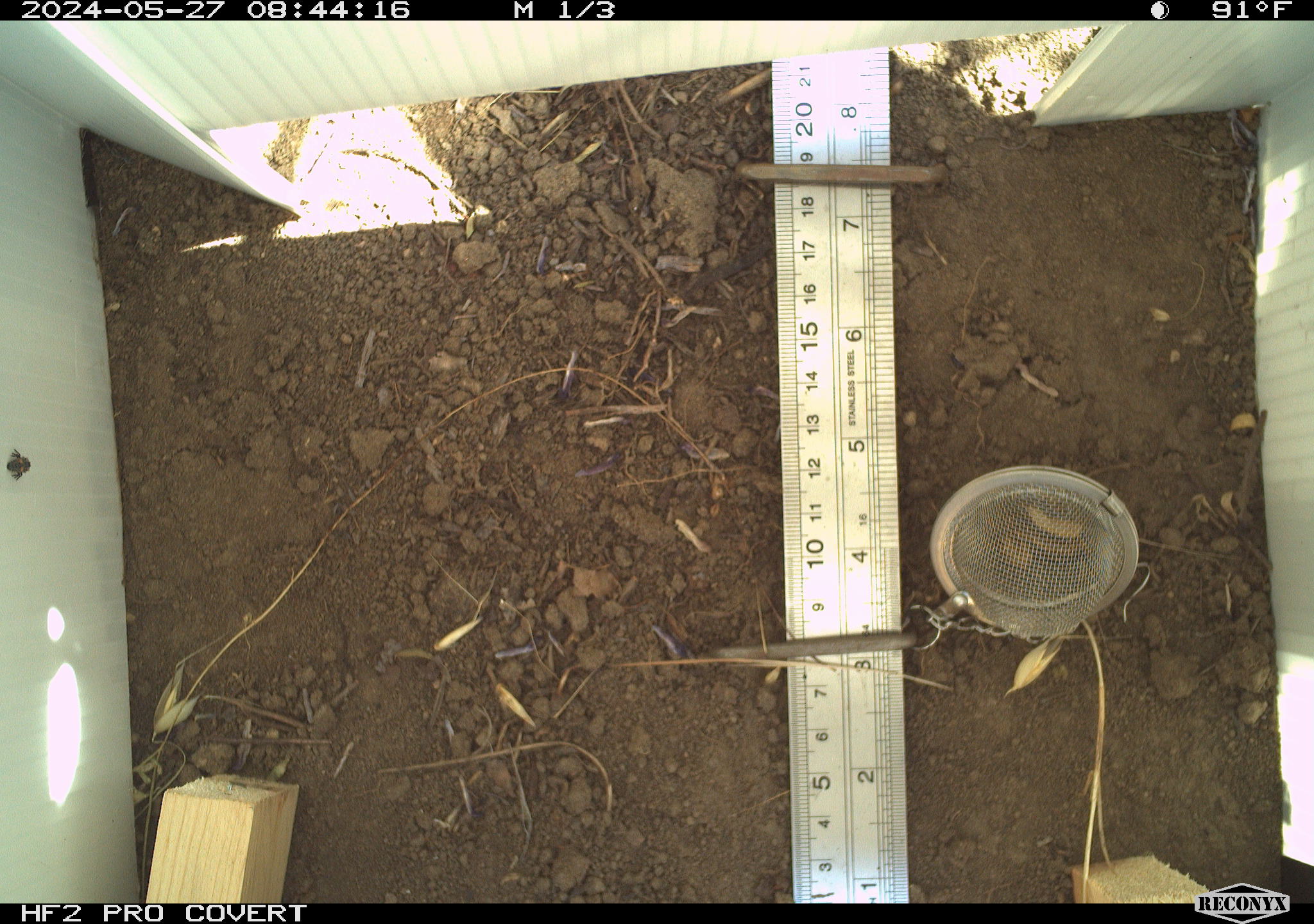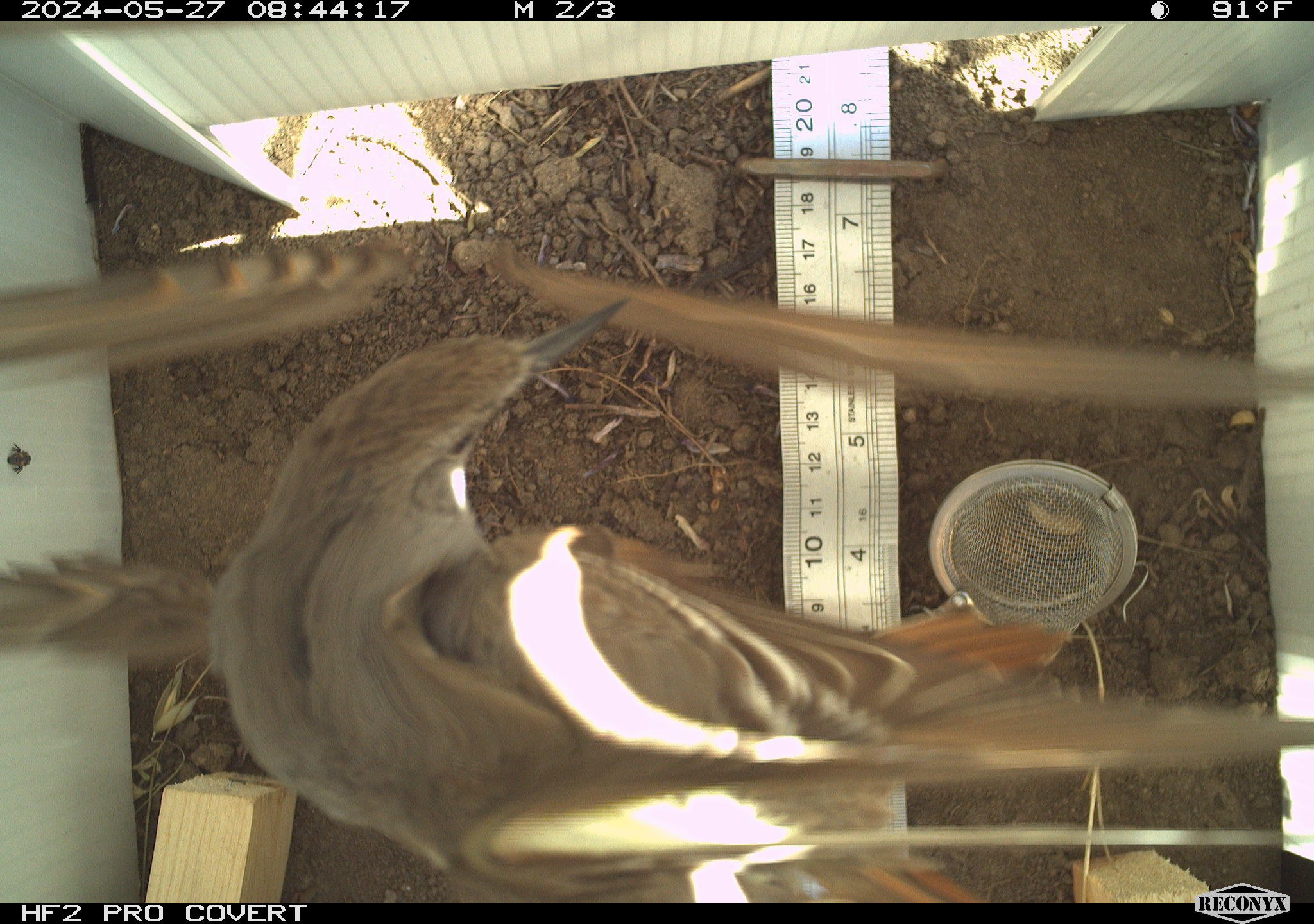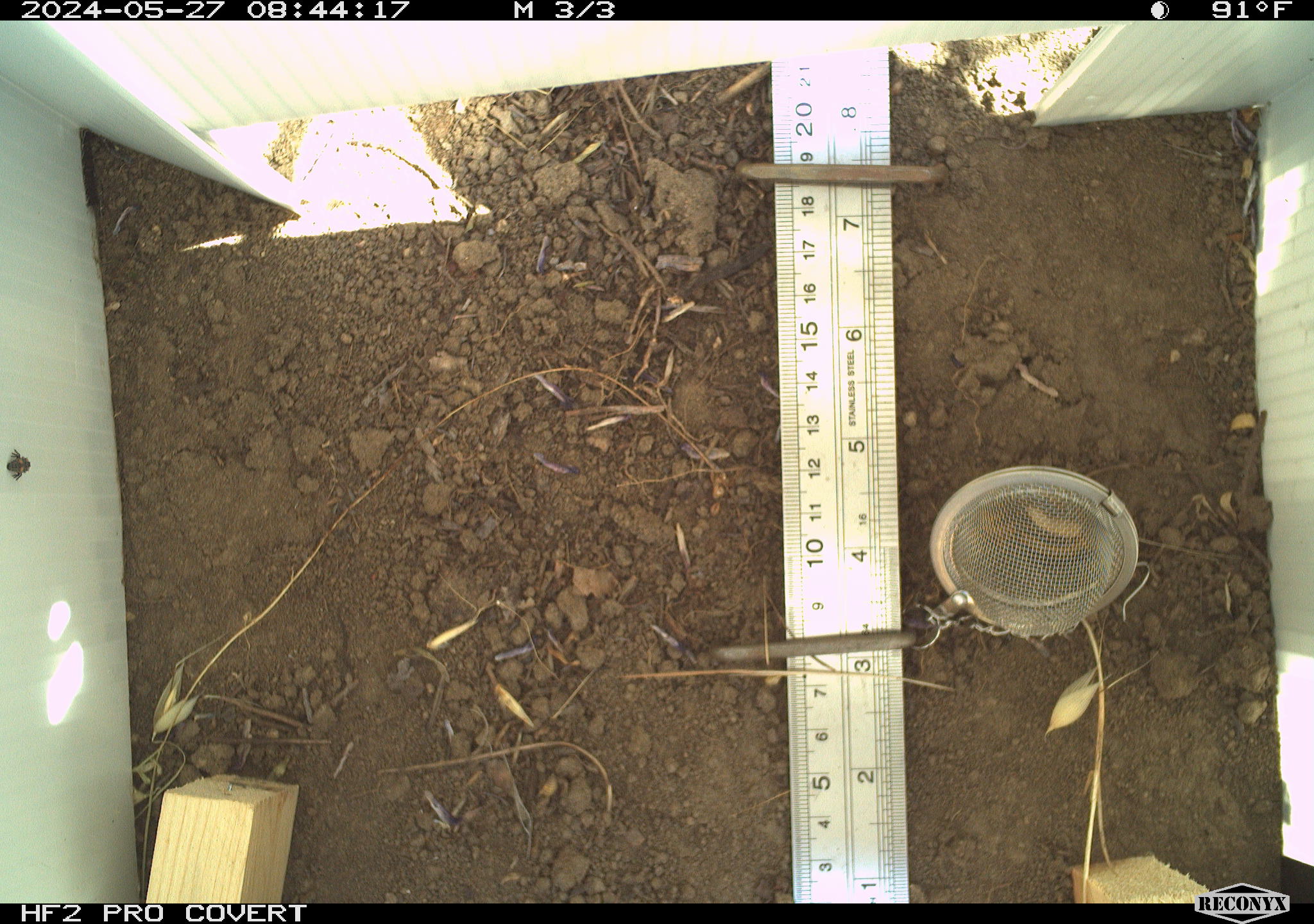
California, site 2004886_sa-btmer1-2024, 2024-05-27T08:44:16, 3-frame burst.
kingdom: Animalia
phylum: Chordata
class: Aves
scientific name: Aves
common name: bird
Bird (Aves).